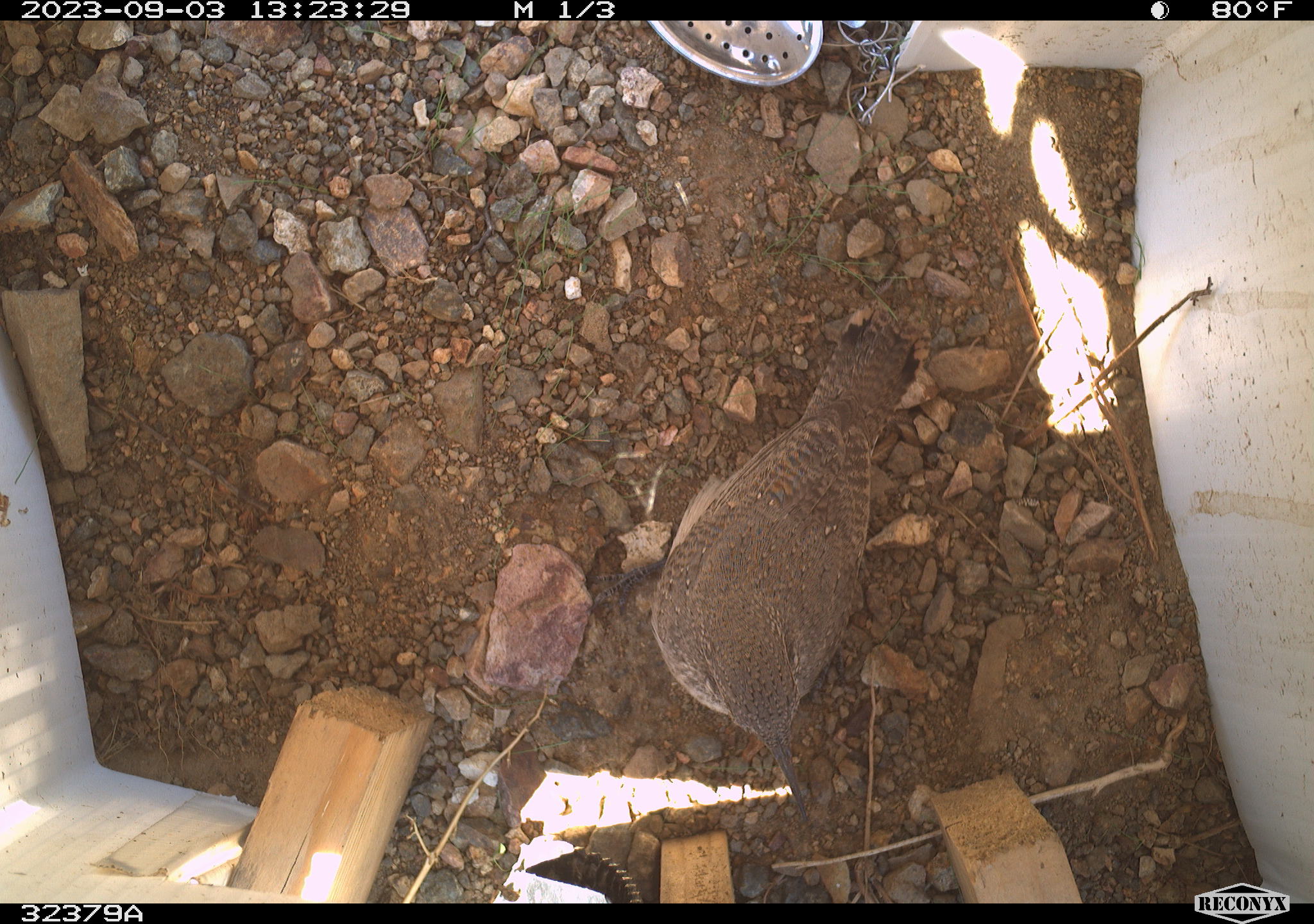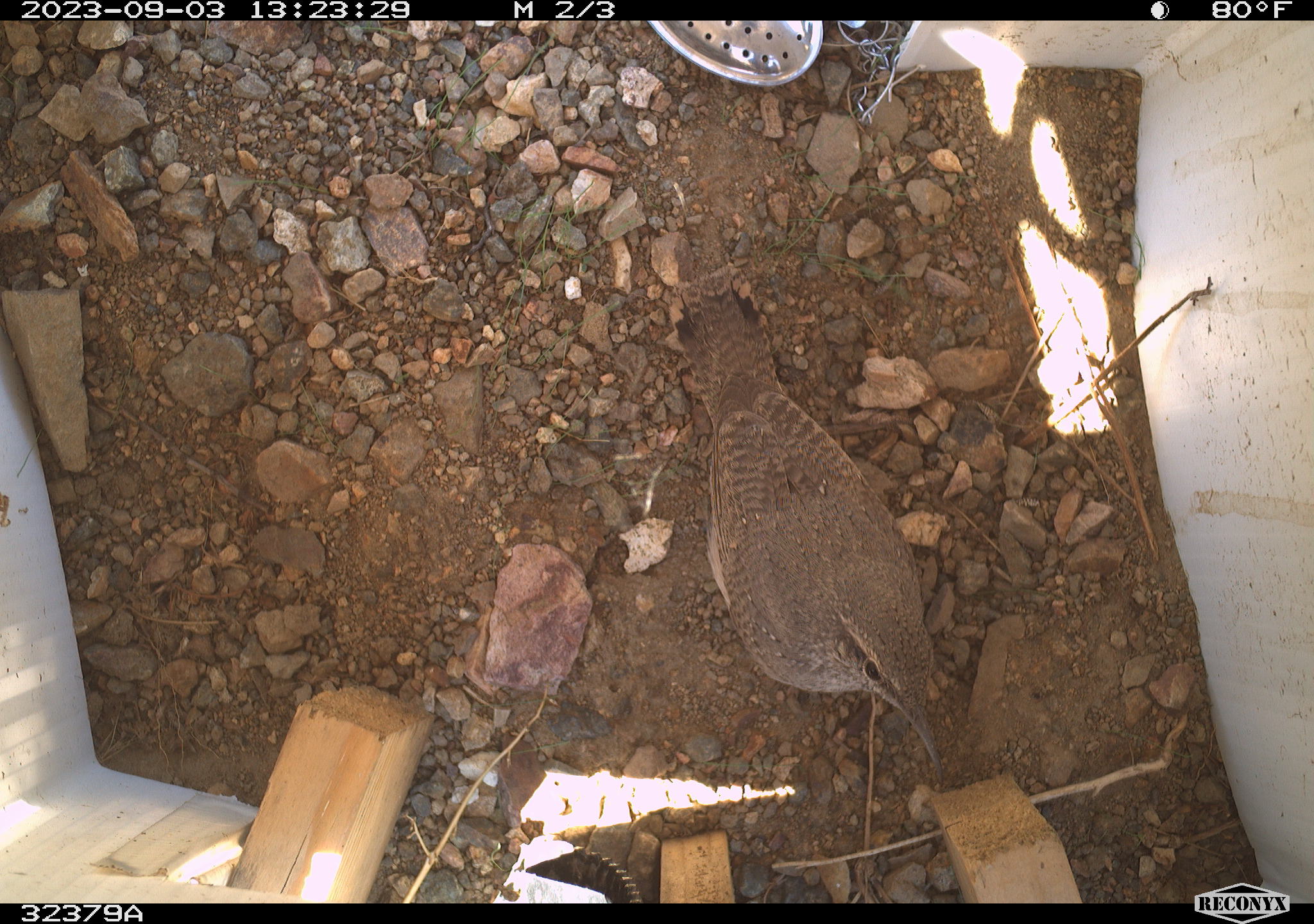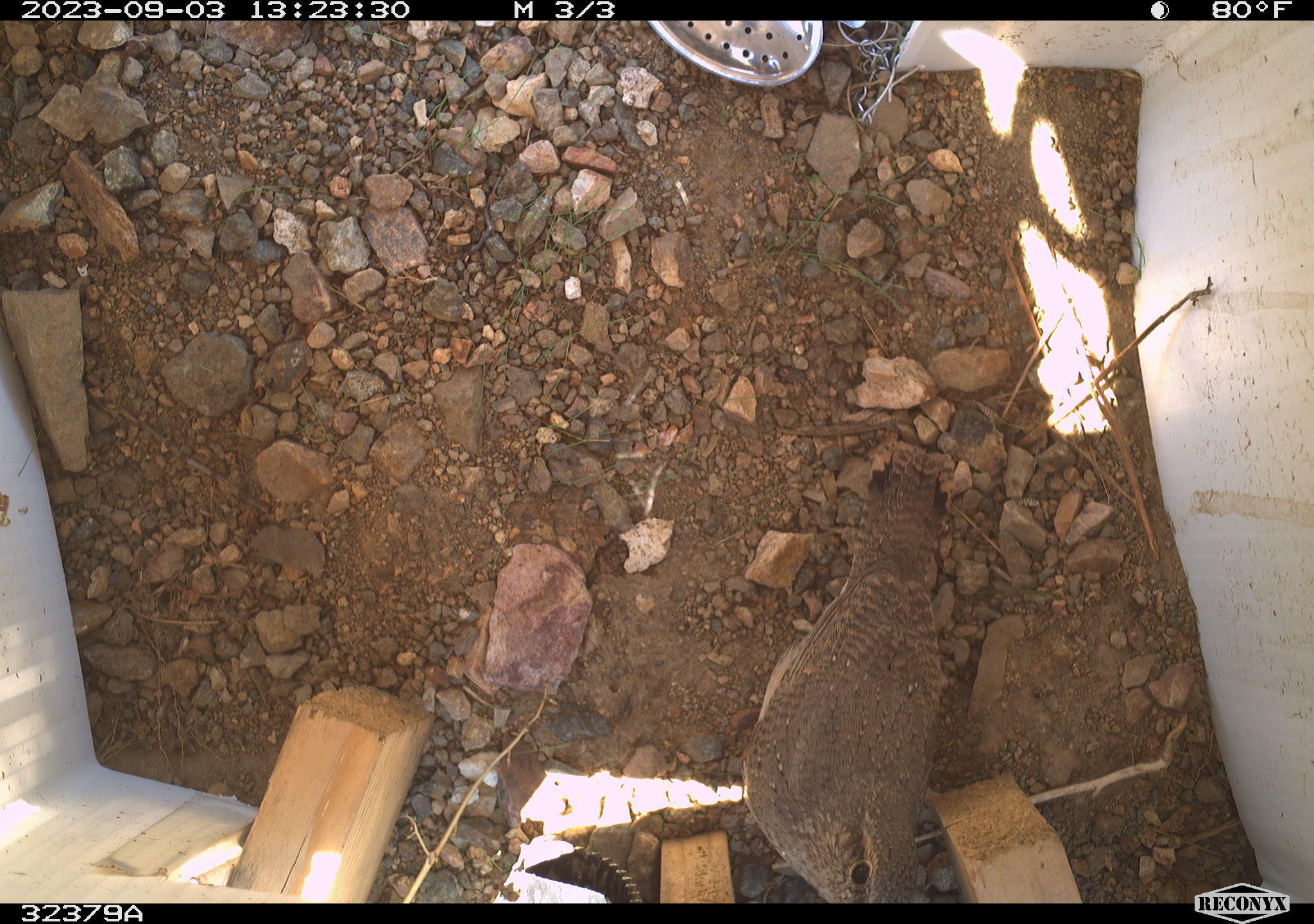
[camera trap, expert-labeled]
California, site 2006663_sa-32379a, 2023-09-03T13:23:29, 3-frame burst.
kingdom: Animalia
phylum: Chordata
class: Aves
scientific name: Aves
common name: bird